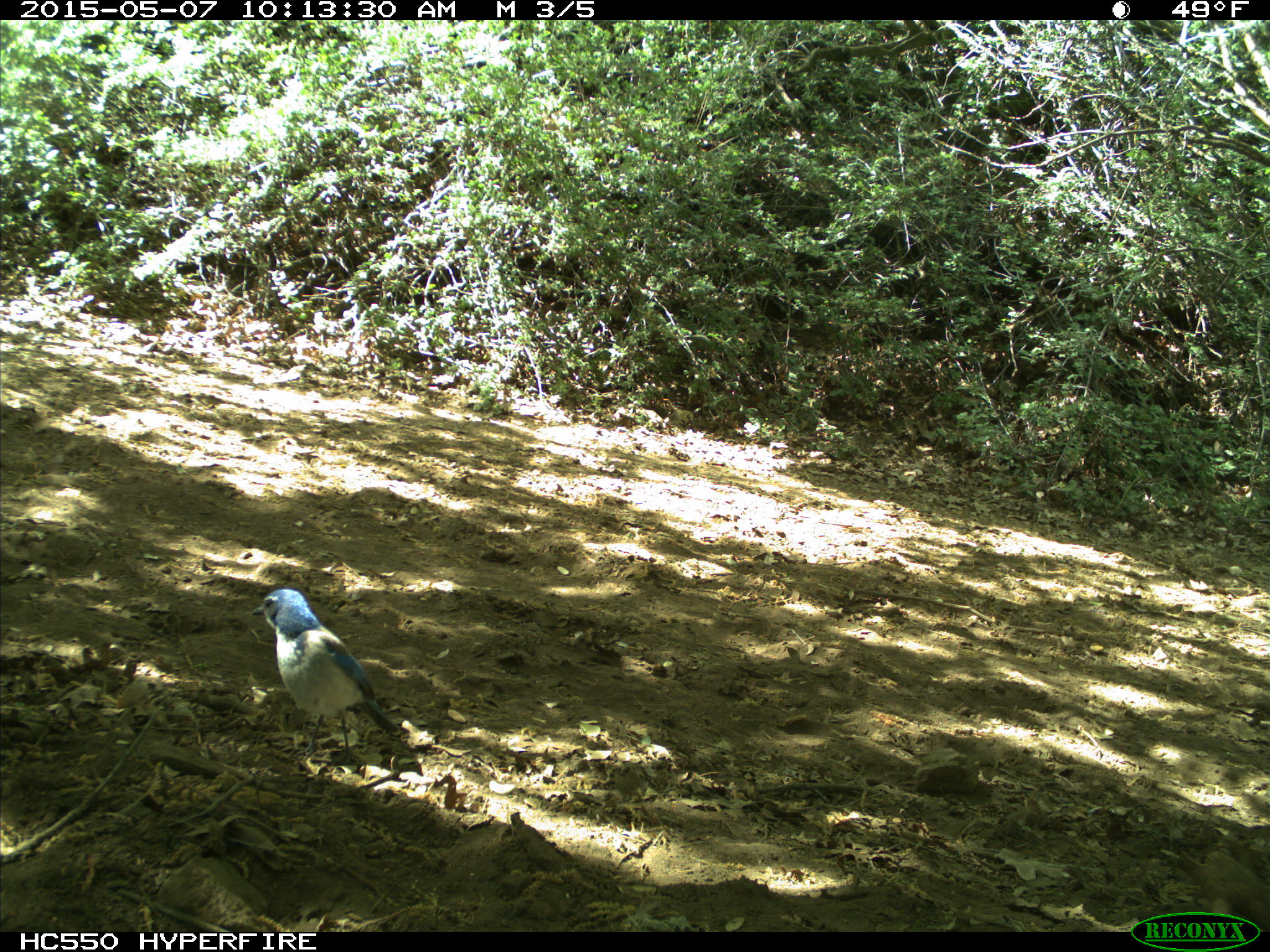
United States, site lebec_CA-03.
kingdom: Animalia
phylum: Chordata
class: Aves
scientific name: Aves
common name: birds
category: unidentified bird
Unidentified bird (birds) (Aves).